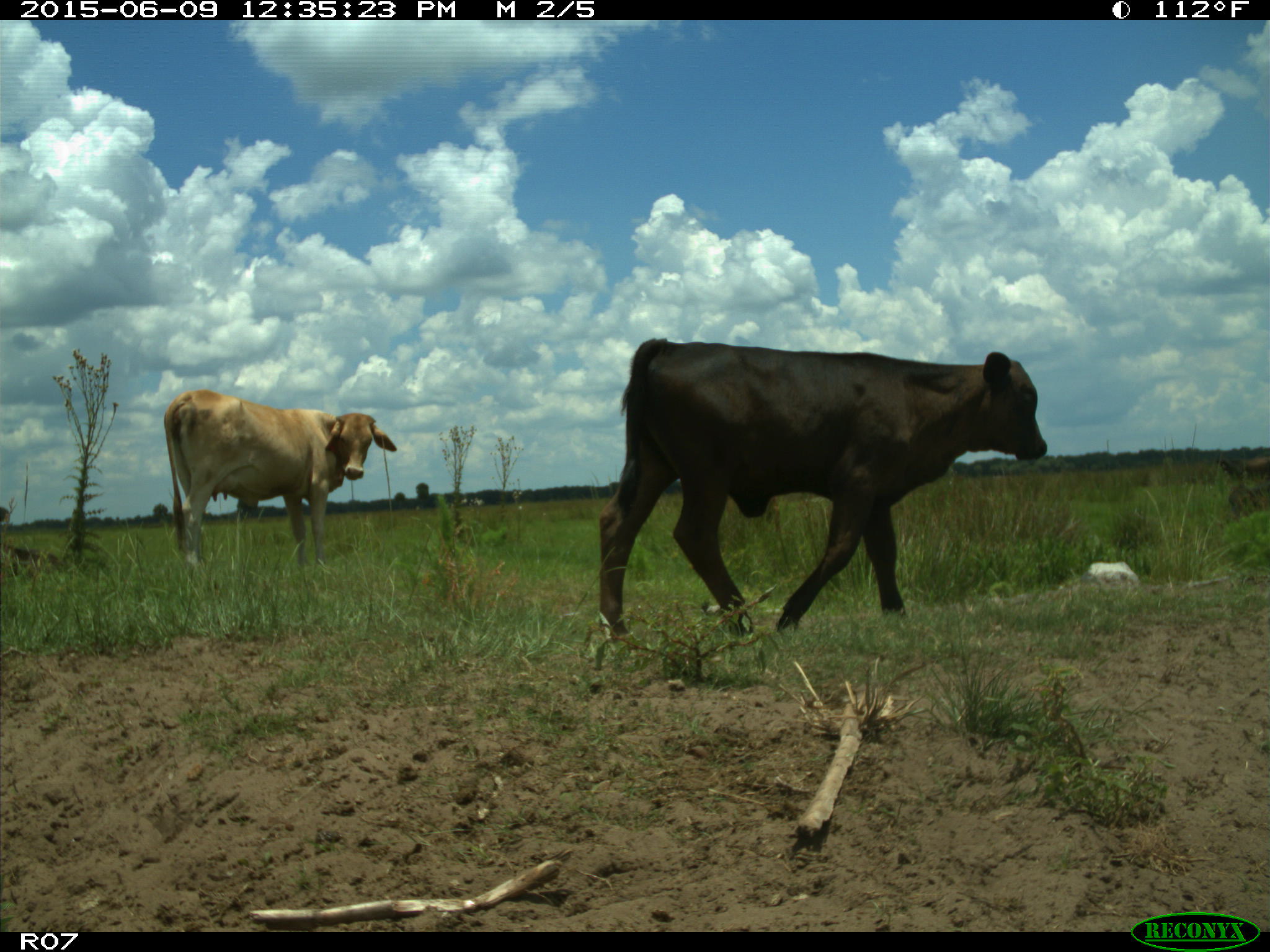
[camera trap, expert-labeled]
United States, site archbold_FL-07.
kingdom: Animalia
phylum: Chordata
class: Mammalia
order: Artiodactyla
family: Bovidae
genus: Bos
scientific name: Bos taurus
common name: domestic cow